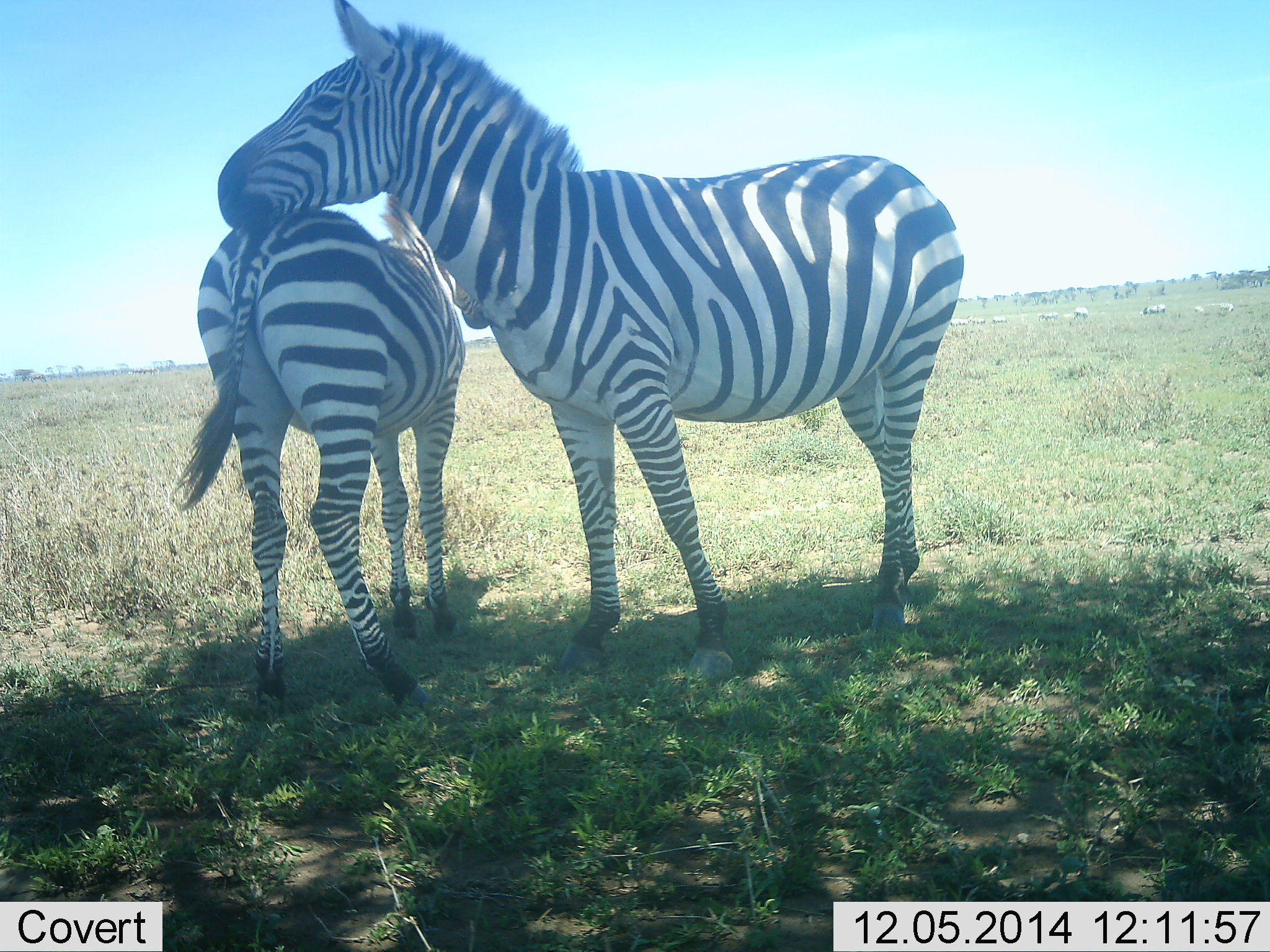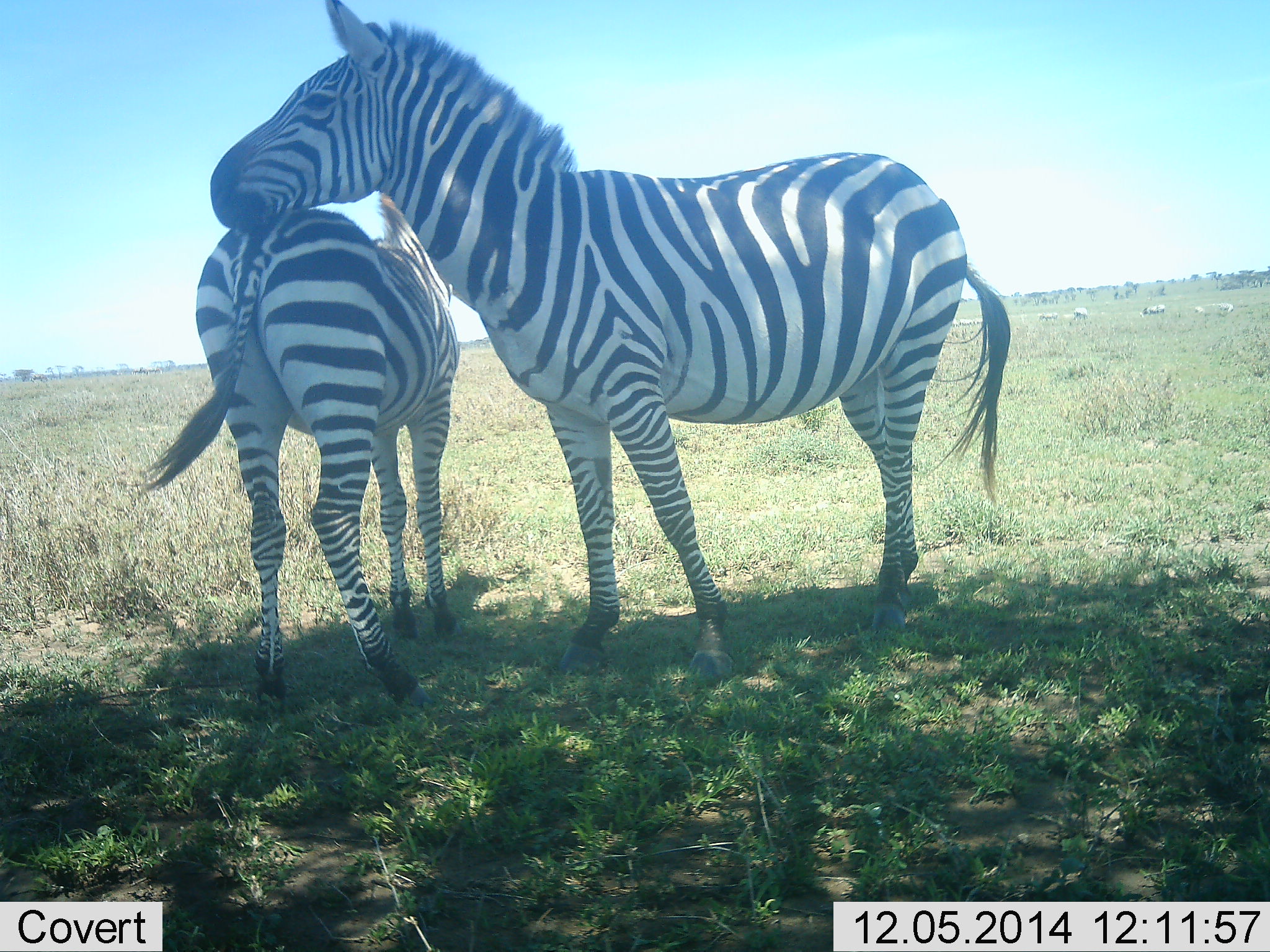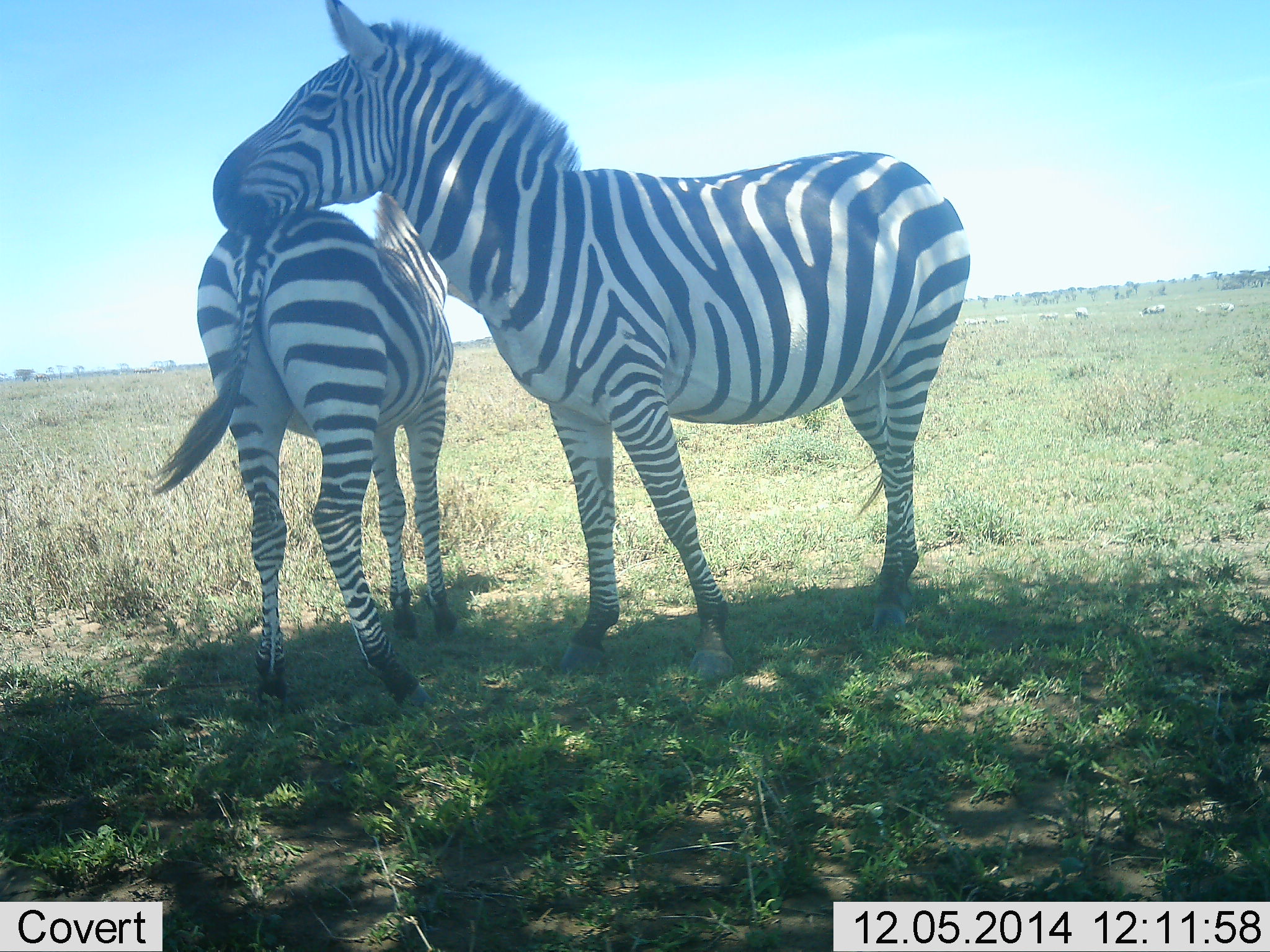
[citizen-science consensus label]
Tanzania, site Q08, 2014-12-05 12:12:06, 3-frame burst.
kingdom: Animalia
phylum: Chordata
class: Mammalia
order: Perissodactyla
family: Equidae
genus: Equus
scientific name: Equus quagga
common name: plains zebra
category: zebra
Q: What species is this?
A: Zebra (plains zebra) (Equus quagga).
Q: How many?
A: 2.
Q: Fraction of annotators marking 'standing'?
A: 90%.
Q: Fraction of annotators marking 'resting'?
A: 0%.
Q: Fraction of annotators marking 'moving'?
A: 0%.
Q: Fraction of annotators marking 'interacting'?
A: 30%.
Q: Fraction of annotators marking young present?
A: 0%.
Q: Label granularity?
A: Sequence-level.